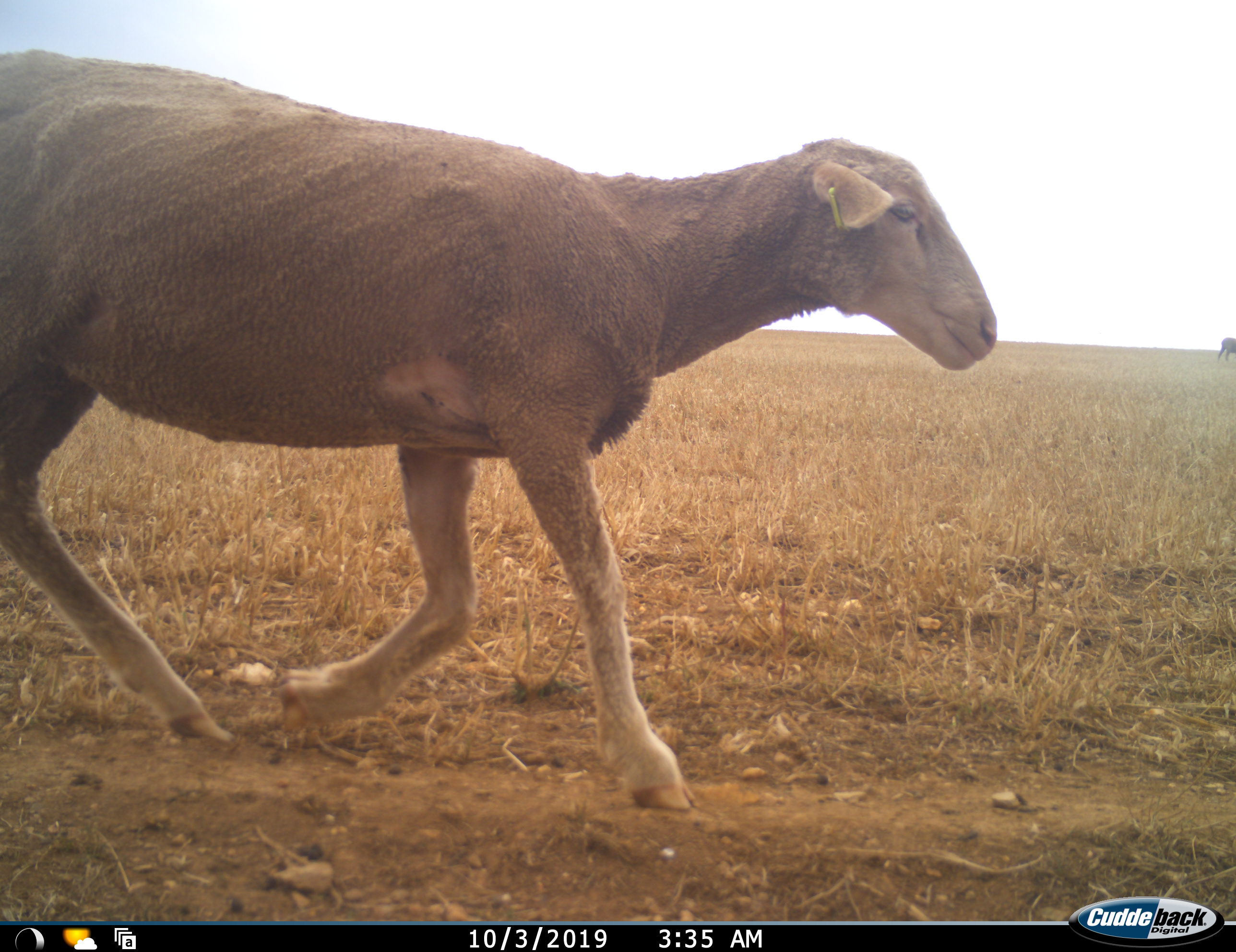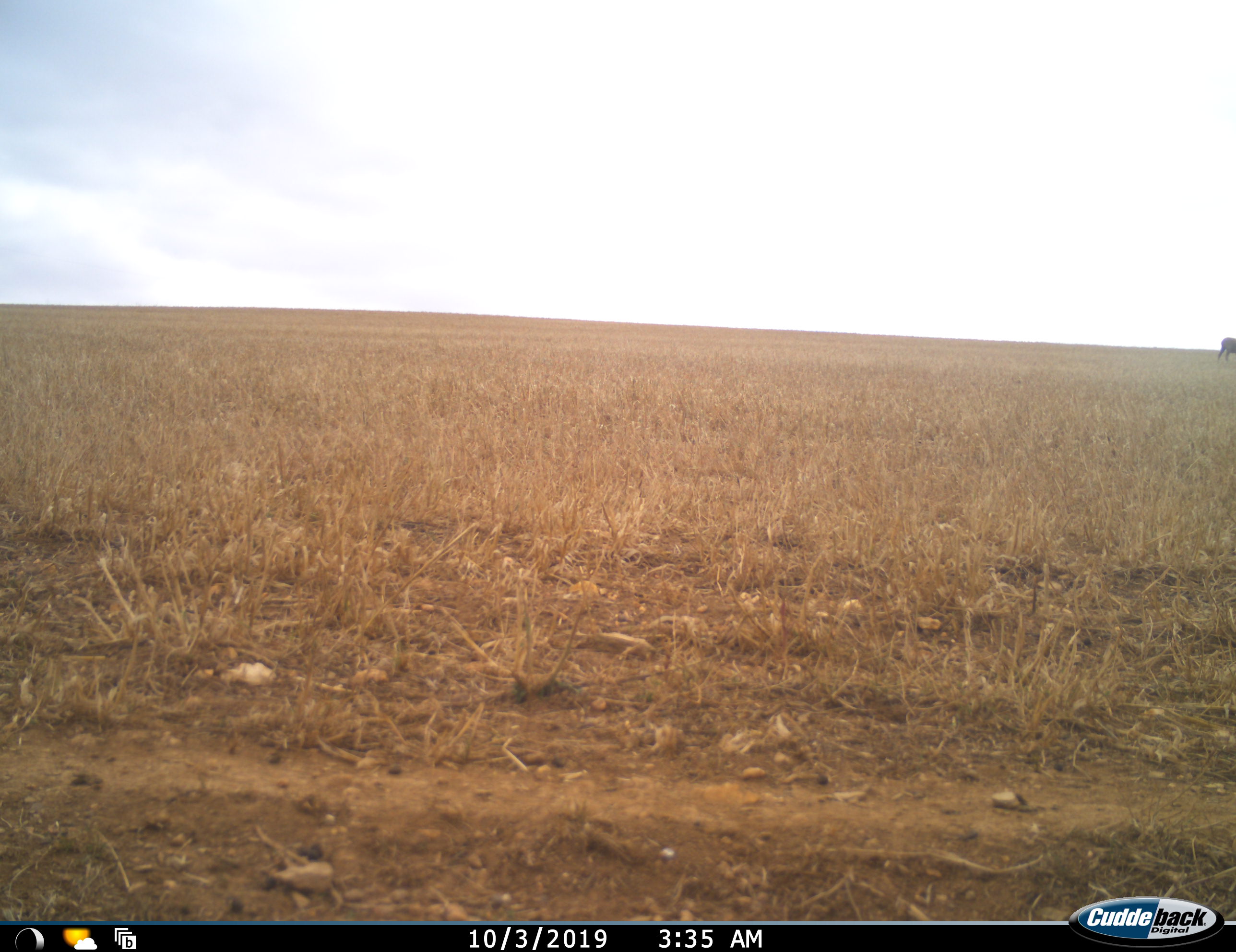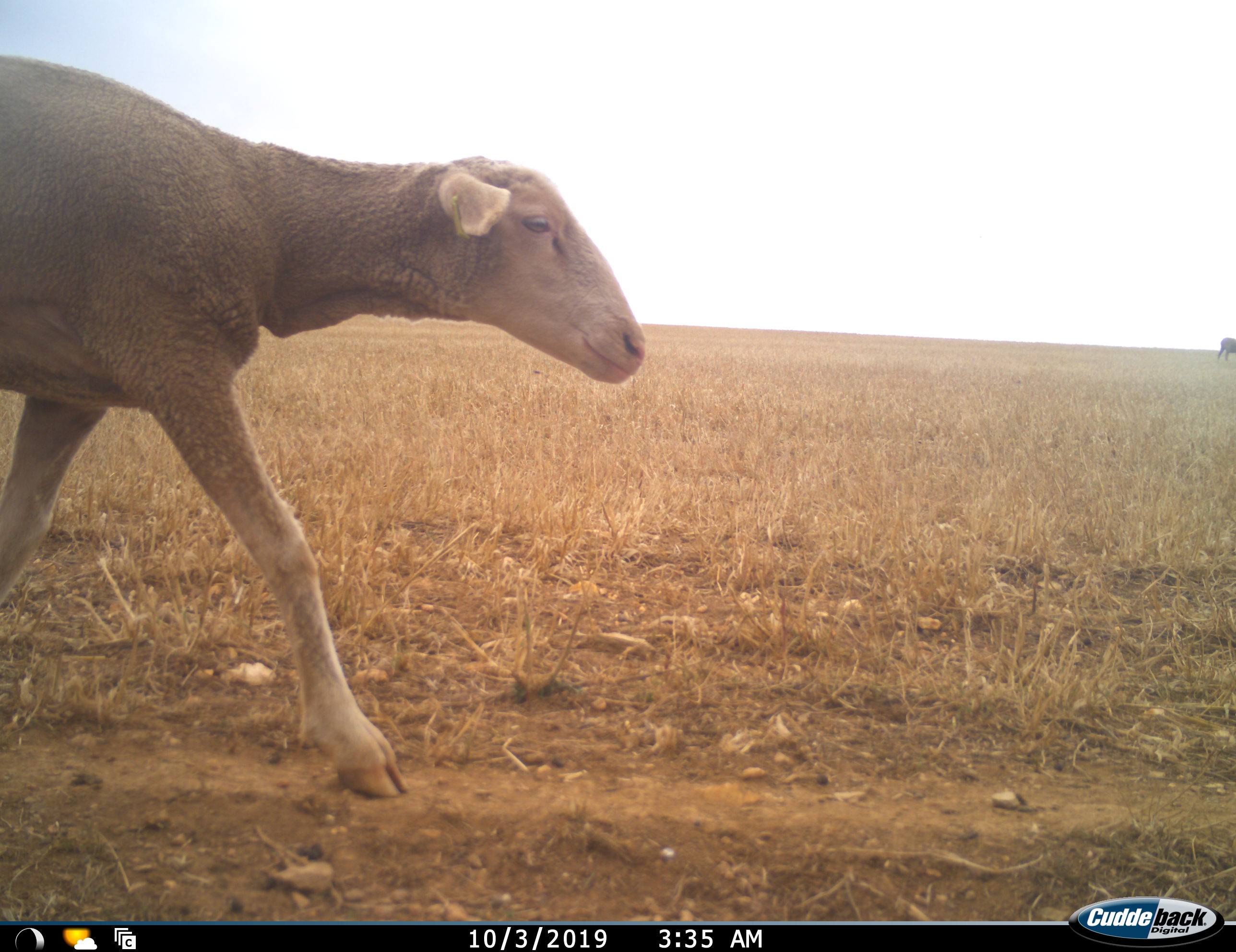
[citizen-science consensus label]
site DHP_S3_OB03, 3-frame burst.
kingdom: Animalia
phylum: Chordata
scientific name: Vertebrata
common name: domestic animal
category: domesticanimal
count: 2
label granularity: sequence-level